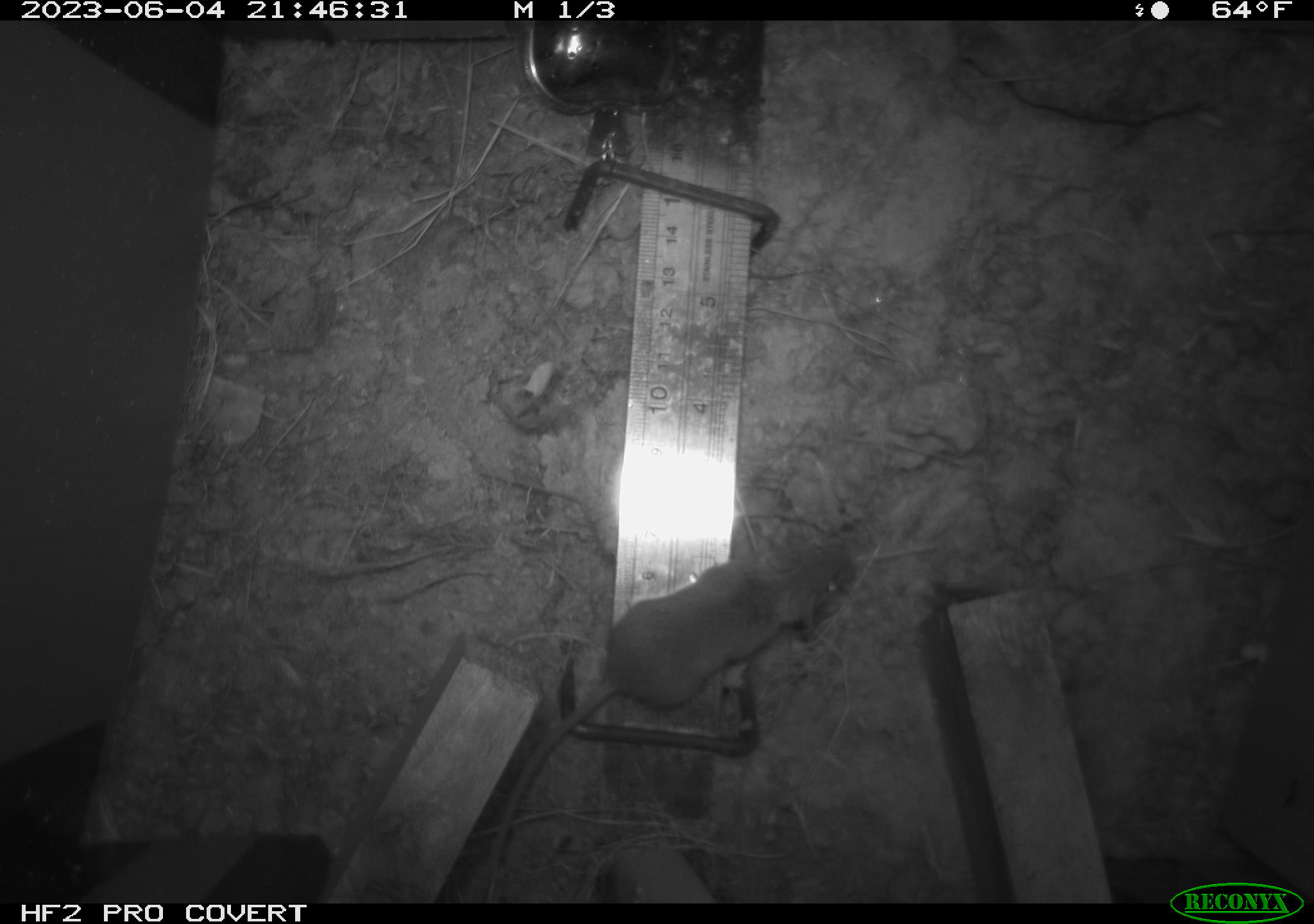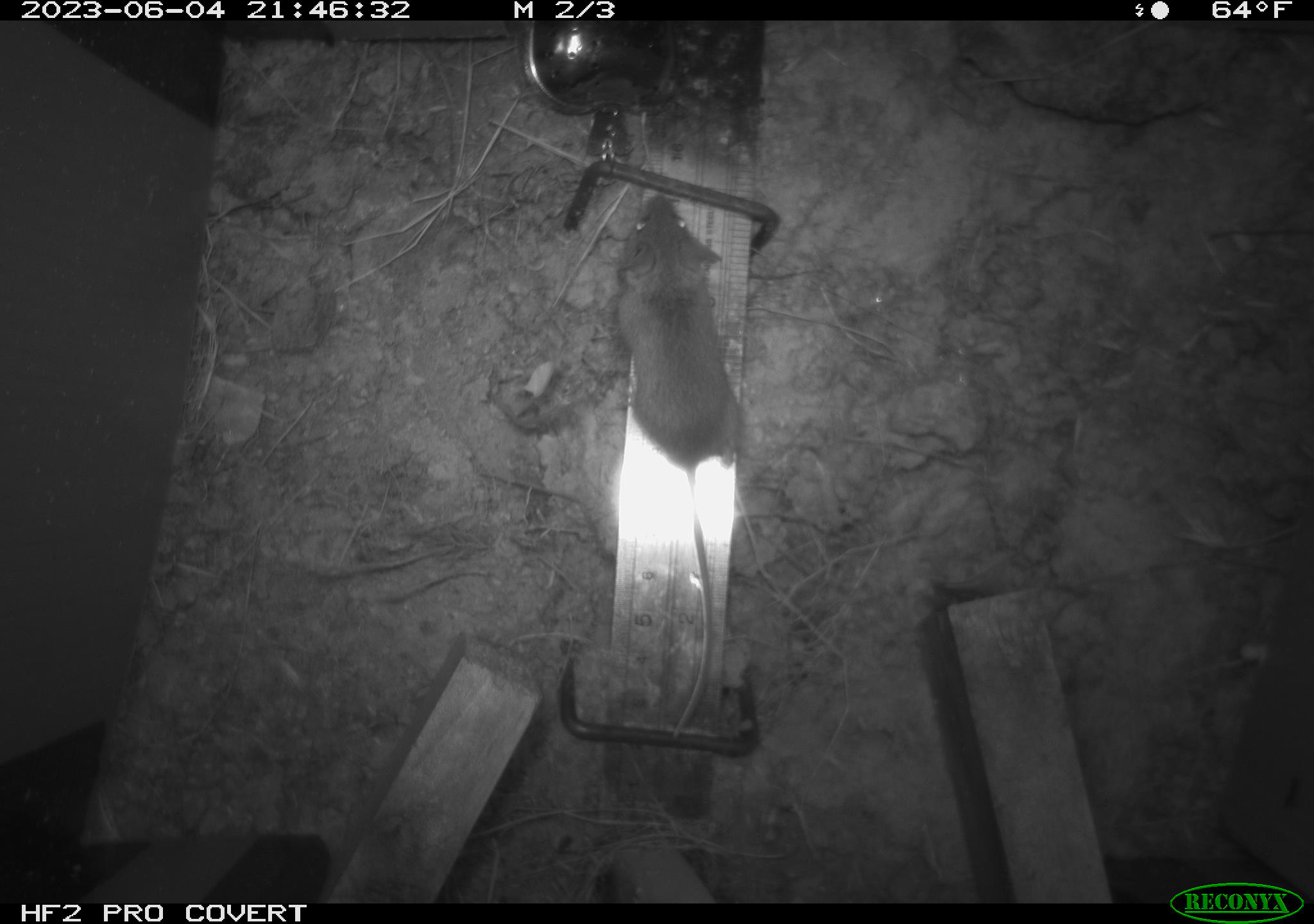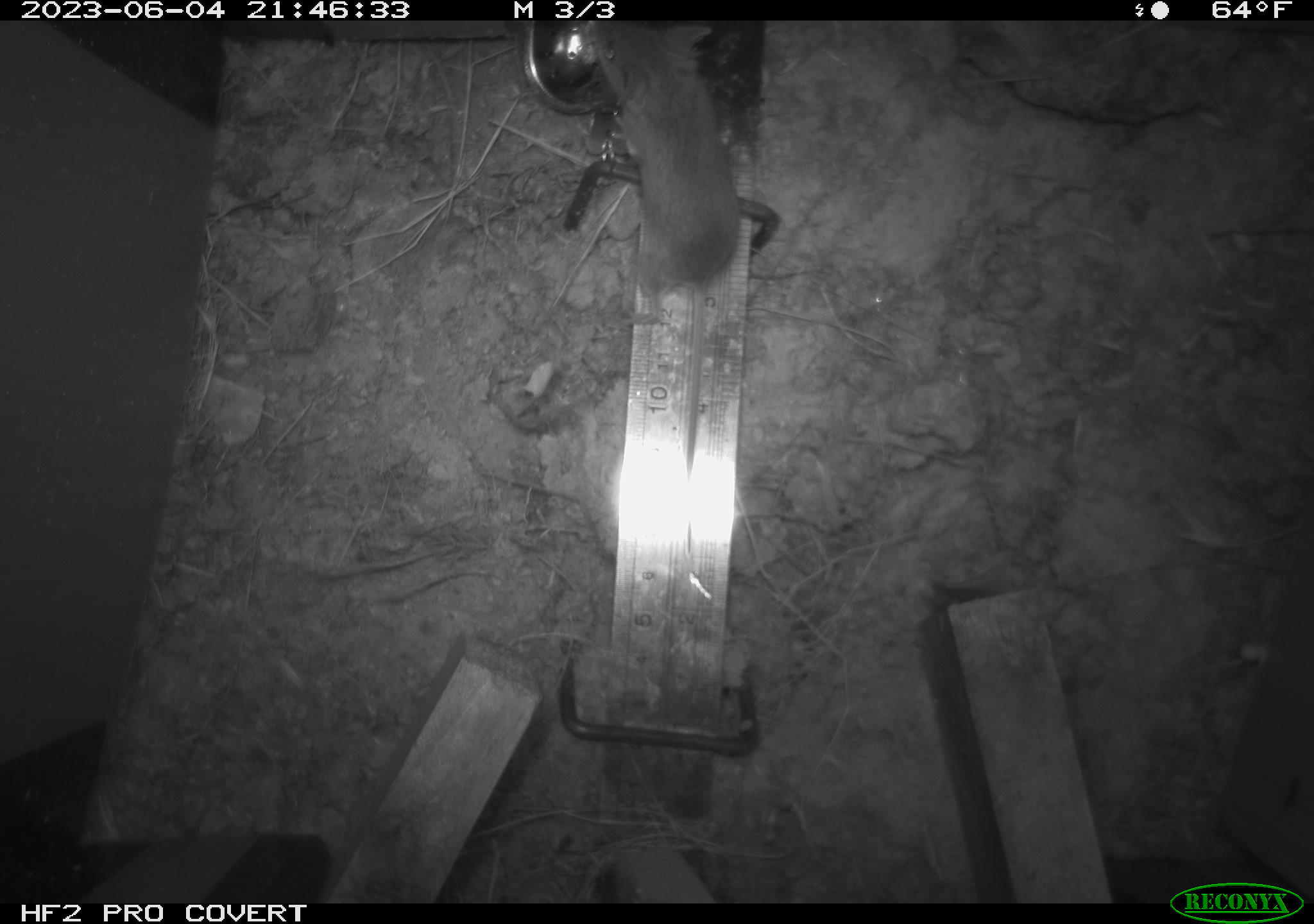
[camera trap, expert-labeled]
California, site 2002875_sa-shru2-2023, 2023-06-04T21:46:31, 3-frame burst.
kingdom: Animalia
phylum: Chordata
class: Mammalia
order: Rodentia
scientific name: Rodentia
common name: mouse species